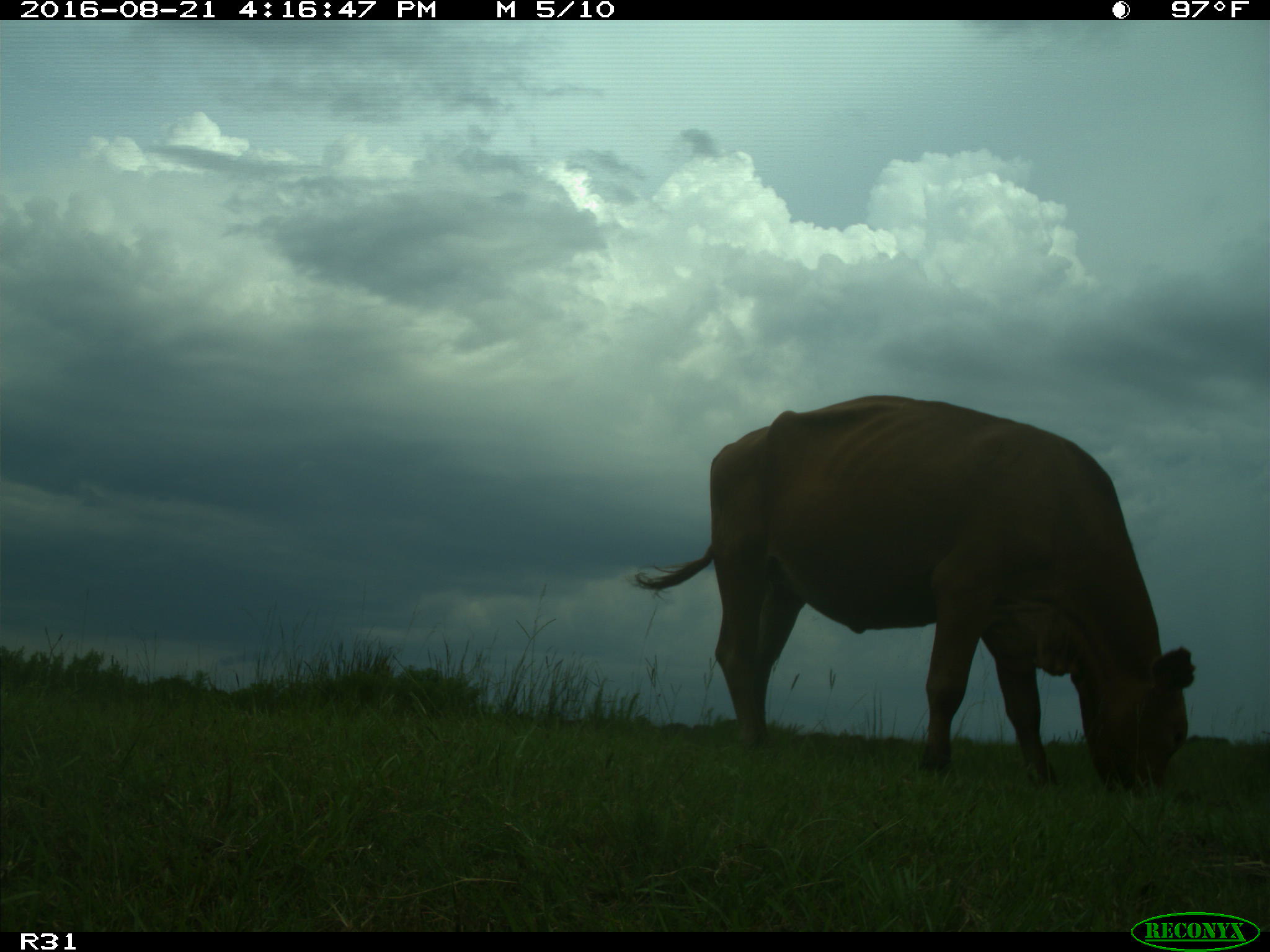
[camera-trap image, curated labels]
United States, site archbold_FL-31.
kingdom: Animalia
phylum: Chordata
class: Mammalia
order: Artiodactyla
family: Bovidae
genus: Bos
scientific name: Bos taurus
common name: domestic cow